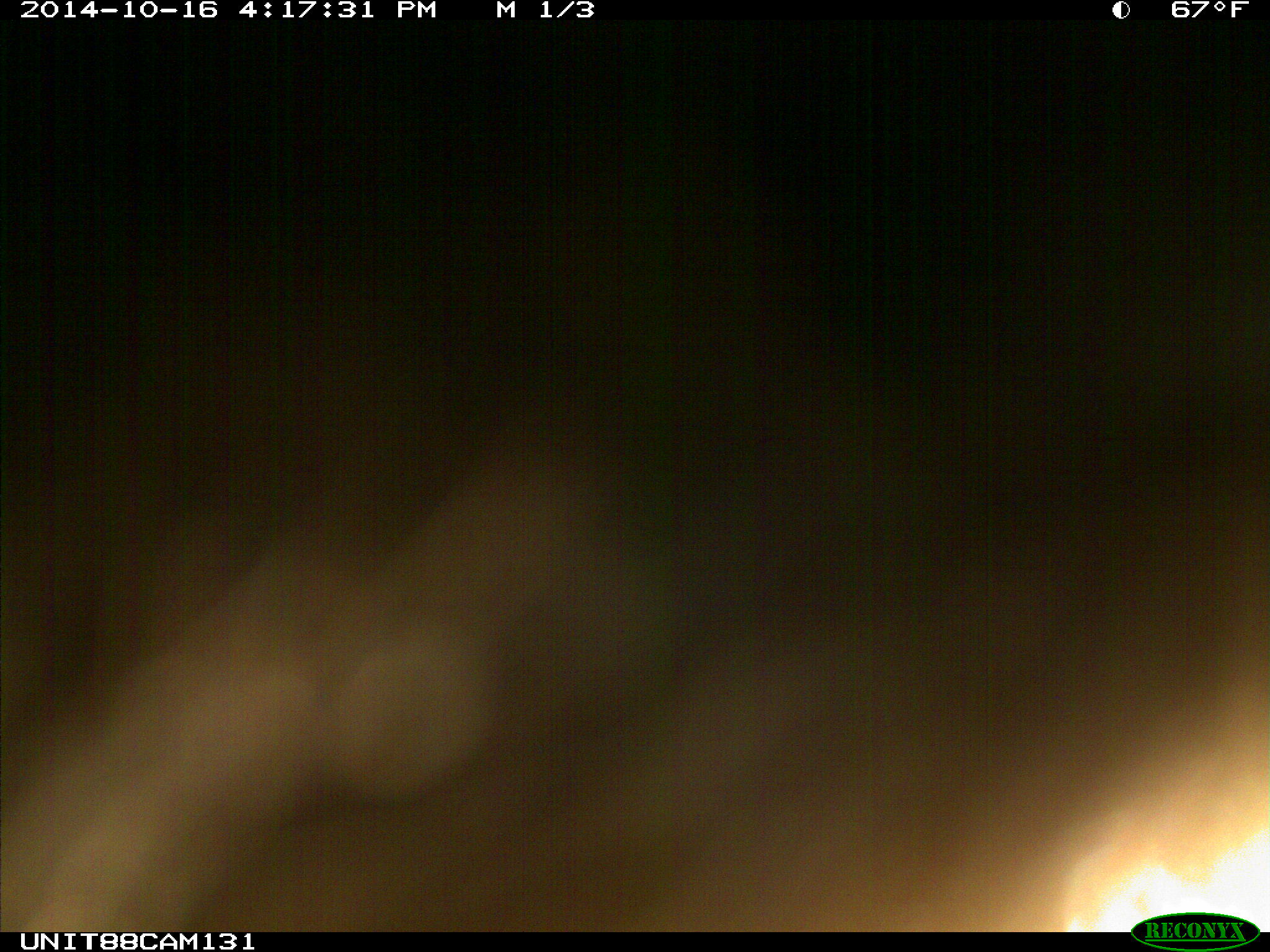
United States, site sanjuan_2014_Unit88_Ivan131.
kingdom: Animalia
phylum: Chordata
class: Mammalia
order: Carnivora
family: Ursidae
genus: Ursus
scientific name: Ursus americanus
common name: american black bear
Ursus americanus (american black bear).